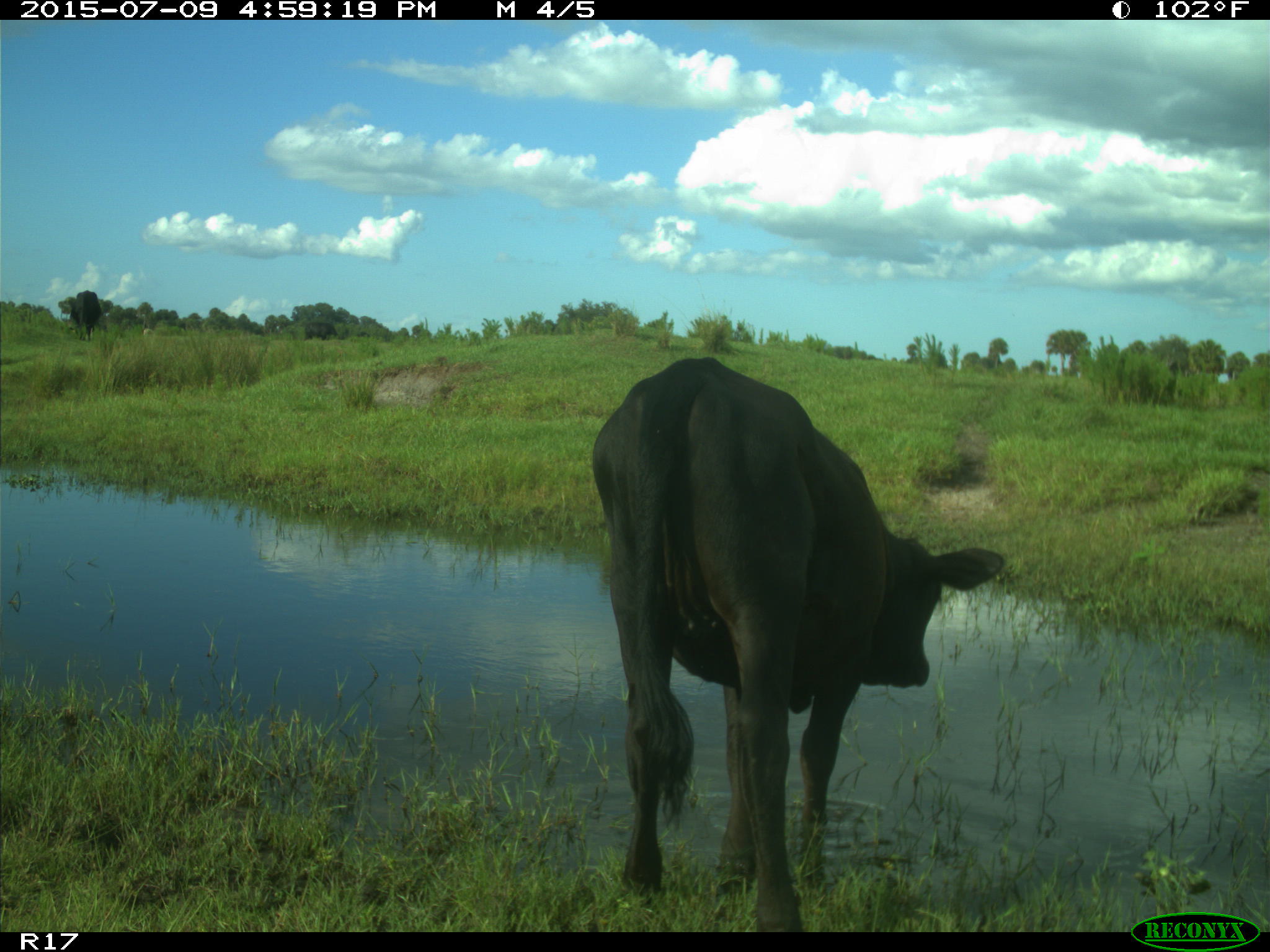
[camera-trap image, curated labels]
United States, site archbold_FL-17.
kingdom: Animalia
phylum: Chordata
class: Mammalia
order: Artiodactyla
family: Bovidae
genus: Bos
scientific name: Bos taurus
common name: domestic cow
Bos taurus (domestic cow).